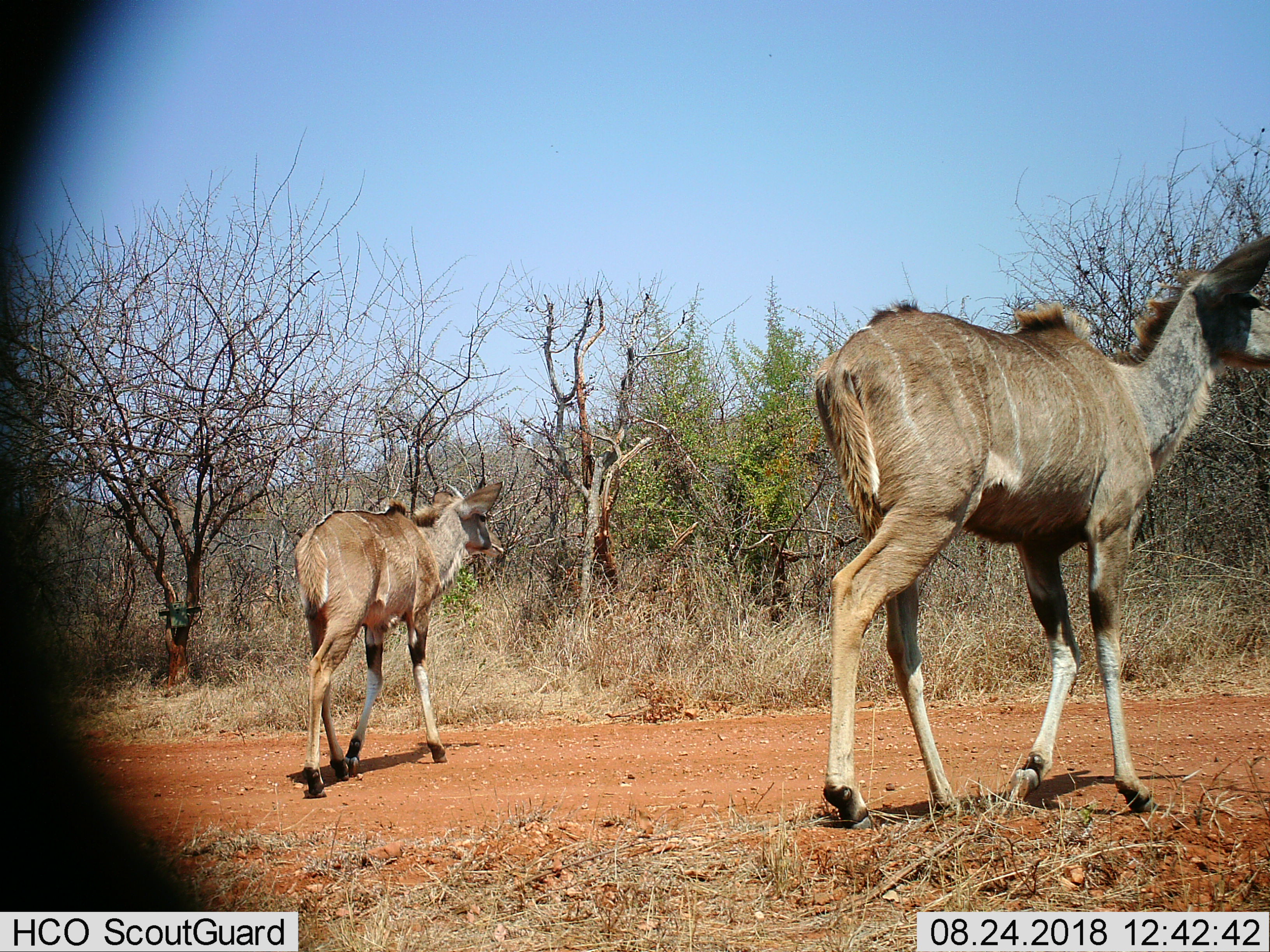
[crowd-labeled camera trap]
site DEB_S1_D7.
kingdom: Animalia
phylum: Chordata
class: Mammalia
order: Artiodactyla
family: Bovidae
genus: Tragelaphus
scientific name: Tragelaphus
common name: kudu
Kudu (Tragelaphus), count 2. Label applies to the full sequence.